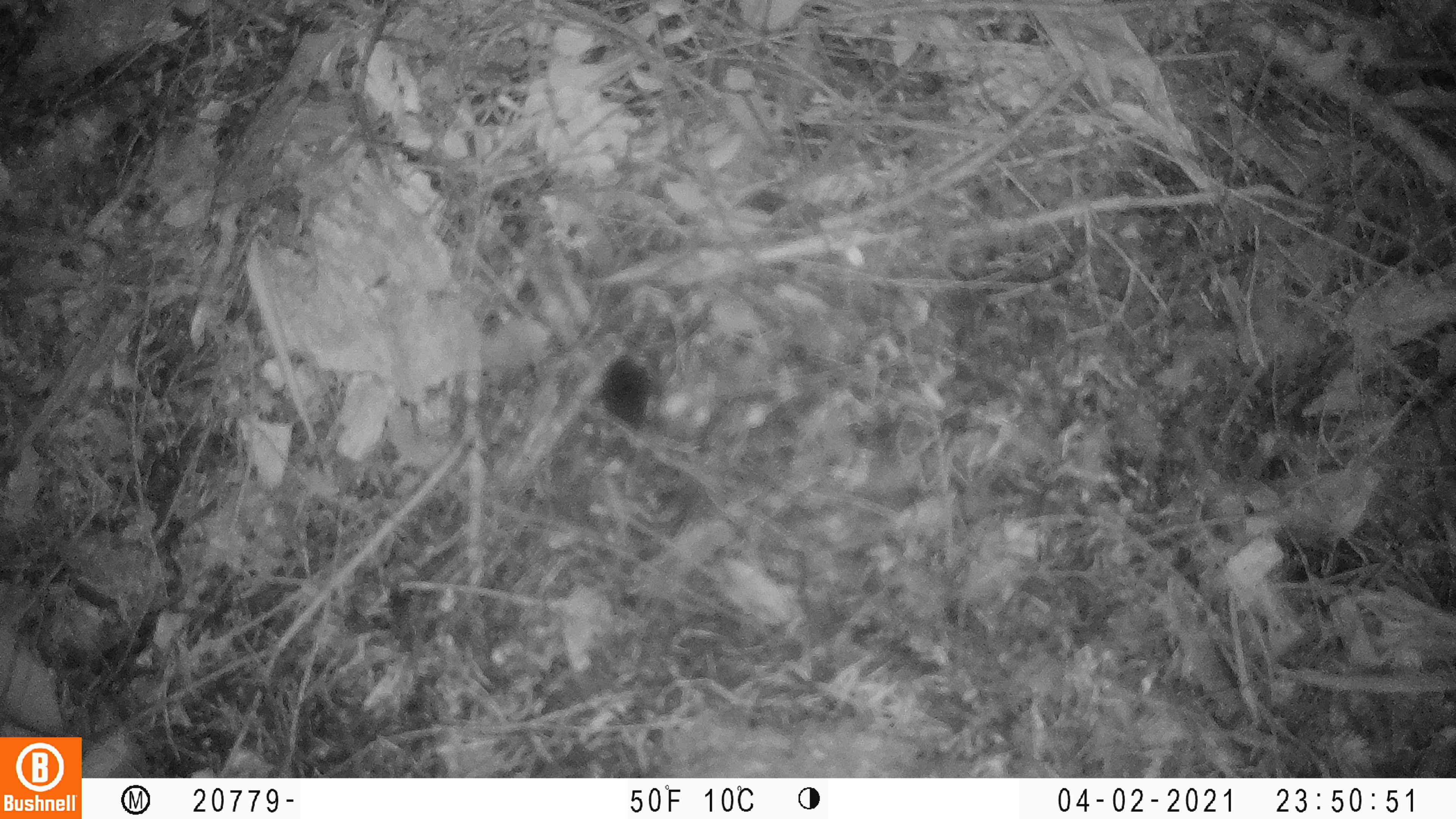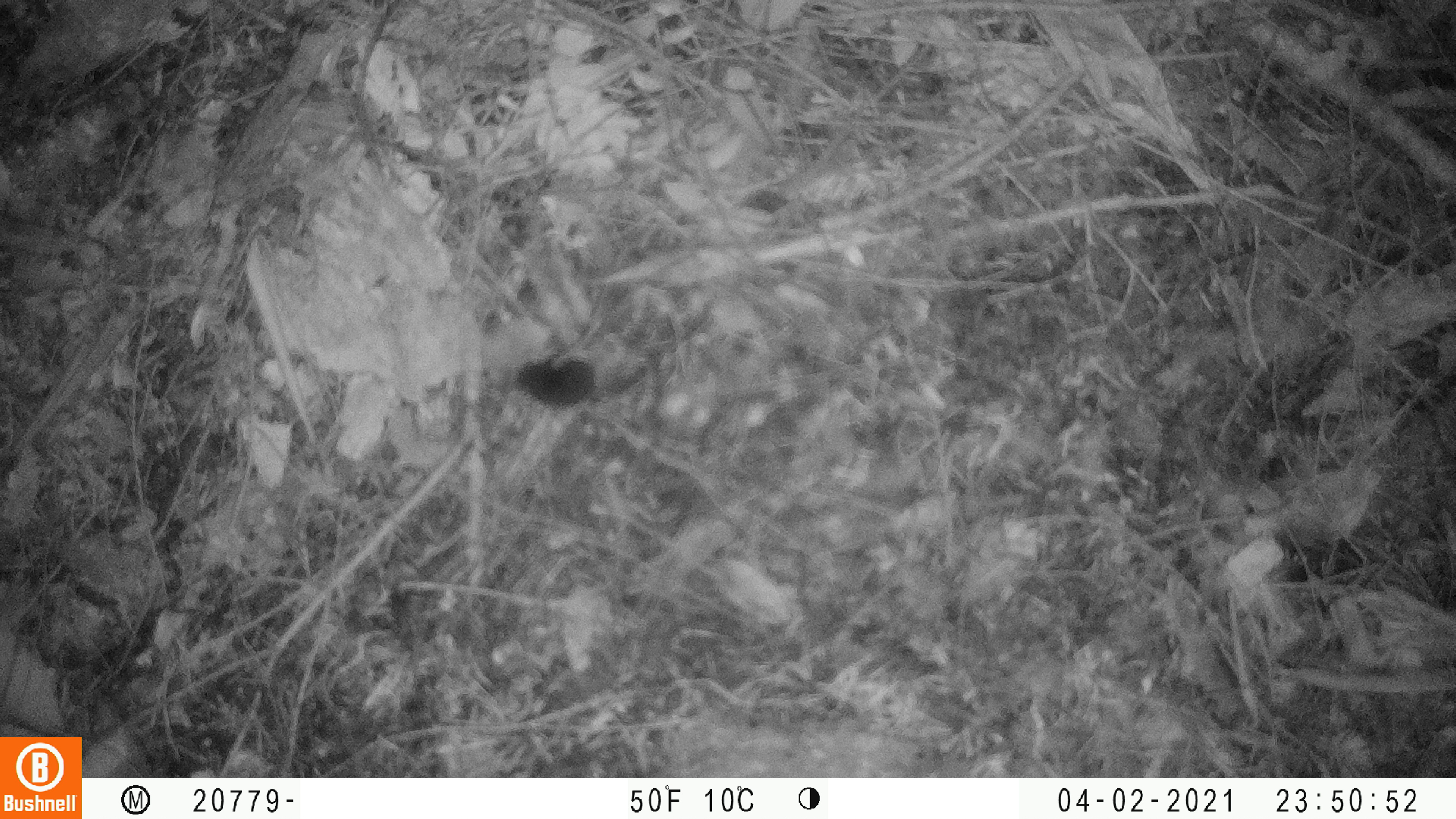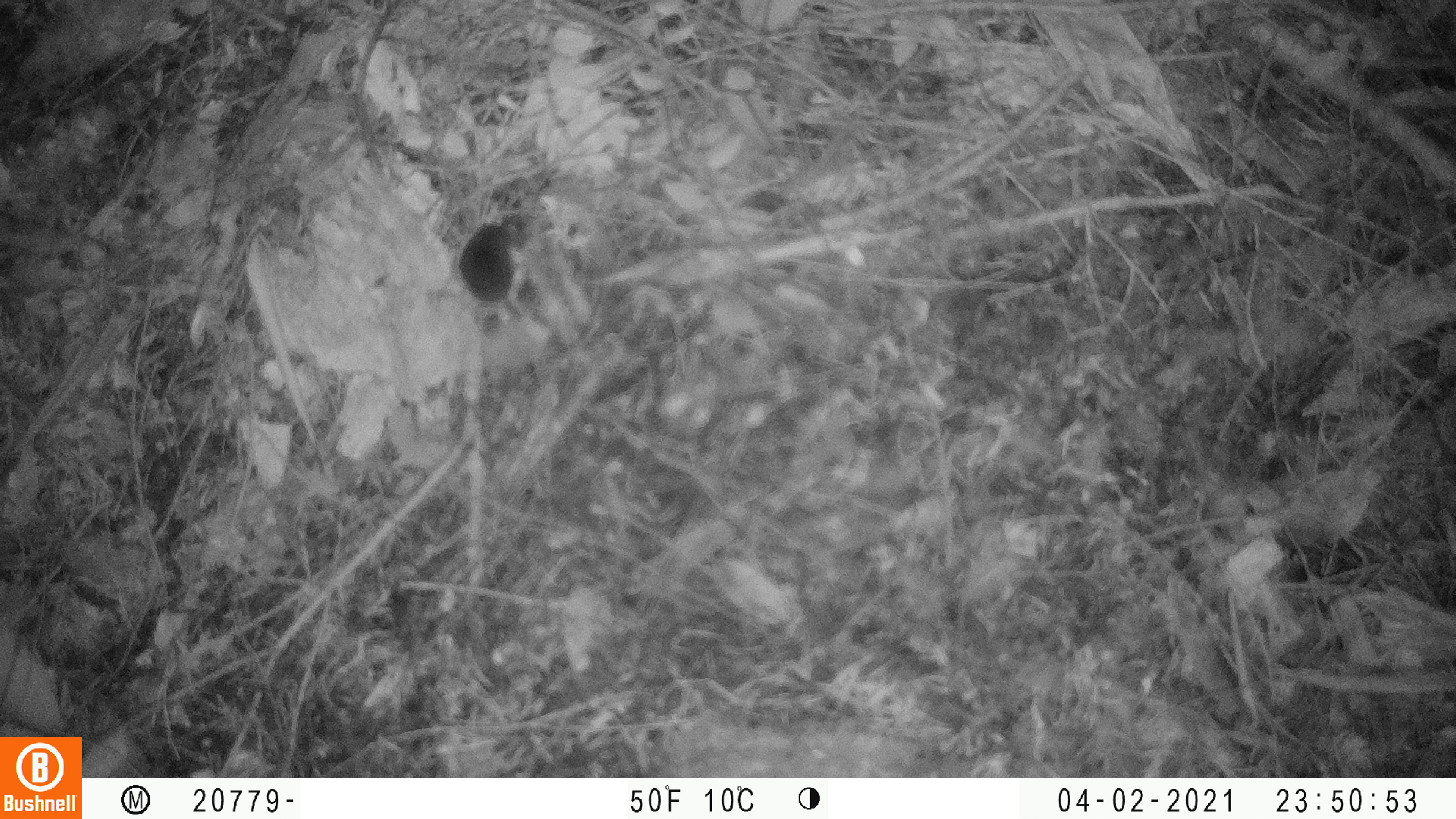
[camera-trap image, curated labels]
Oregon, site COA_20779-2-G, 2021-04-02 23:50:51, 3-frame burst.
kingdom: Animalia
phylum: Chordata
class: Mammalia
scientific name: Mammalia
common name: small mammal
Small mammal (Mammalia).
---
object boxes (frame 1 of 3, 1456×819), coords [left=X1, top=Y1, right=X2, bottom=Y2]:
small mammal: [left=571, top=314, right=691, bottom=451]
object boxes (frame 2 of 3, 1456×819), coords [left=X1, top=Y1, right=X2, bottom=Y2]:
small mammal: [left=494, top=329, right=649, bottom=424]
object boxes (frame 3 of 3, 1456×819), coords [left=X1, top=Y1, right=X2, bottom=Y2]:
small mammal: [left=420, top=199, right=570, bottom=348]